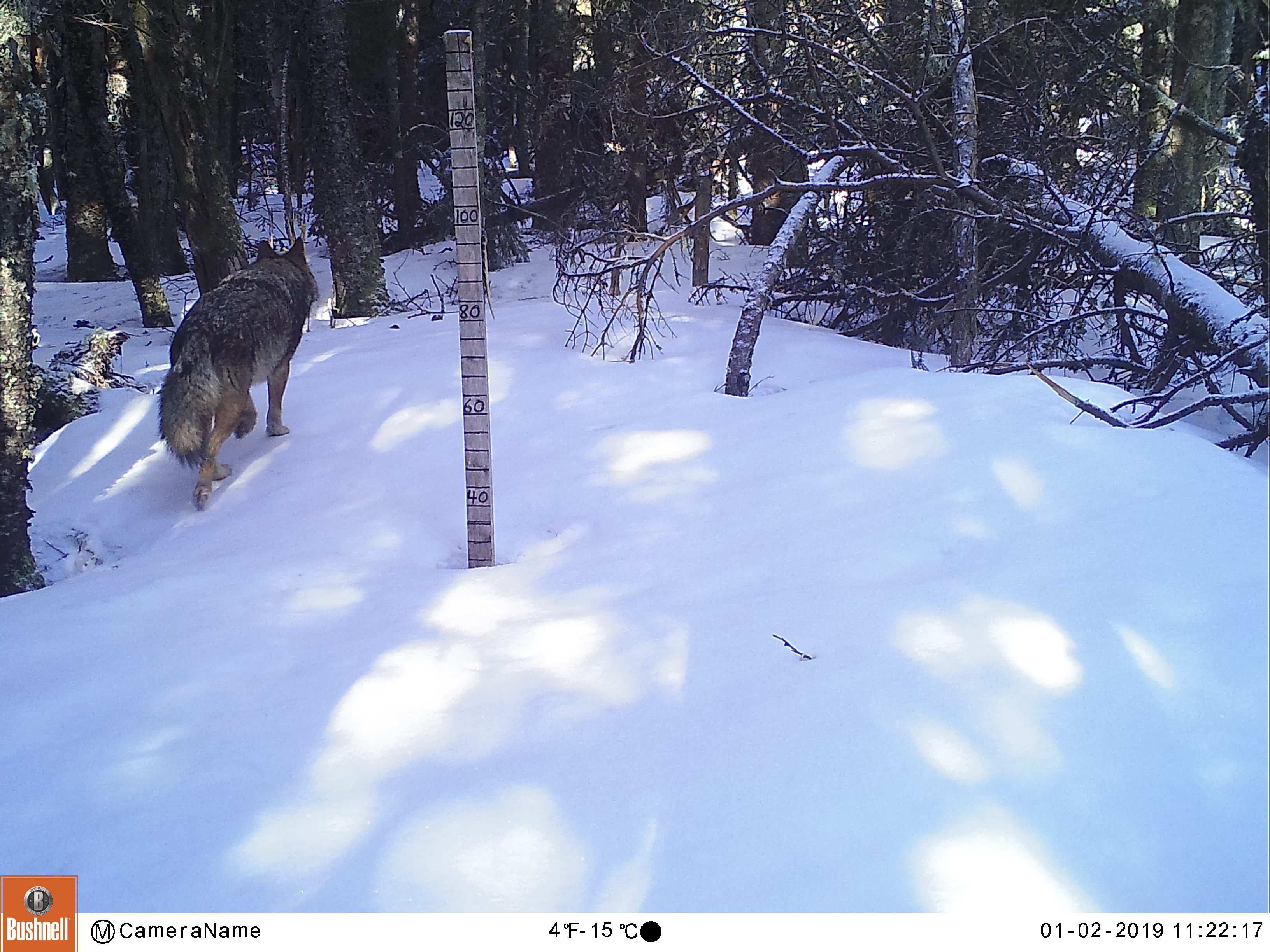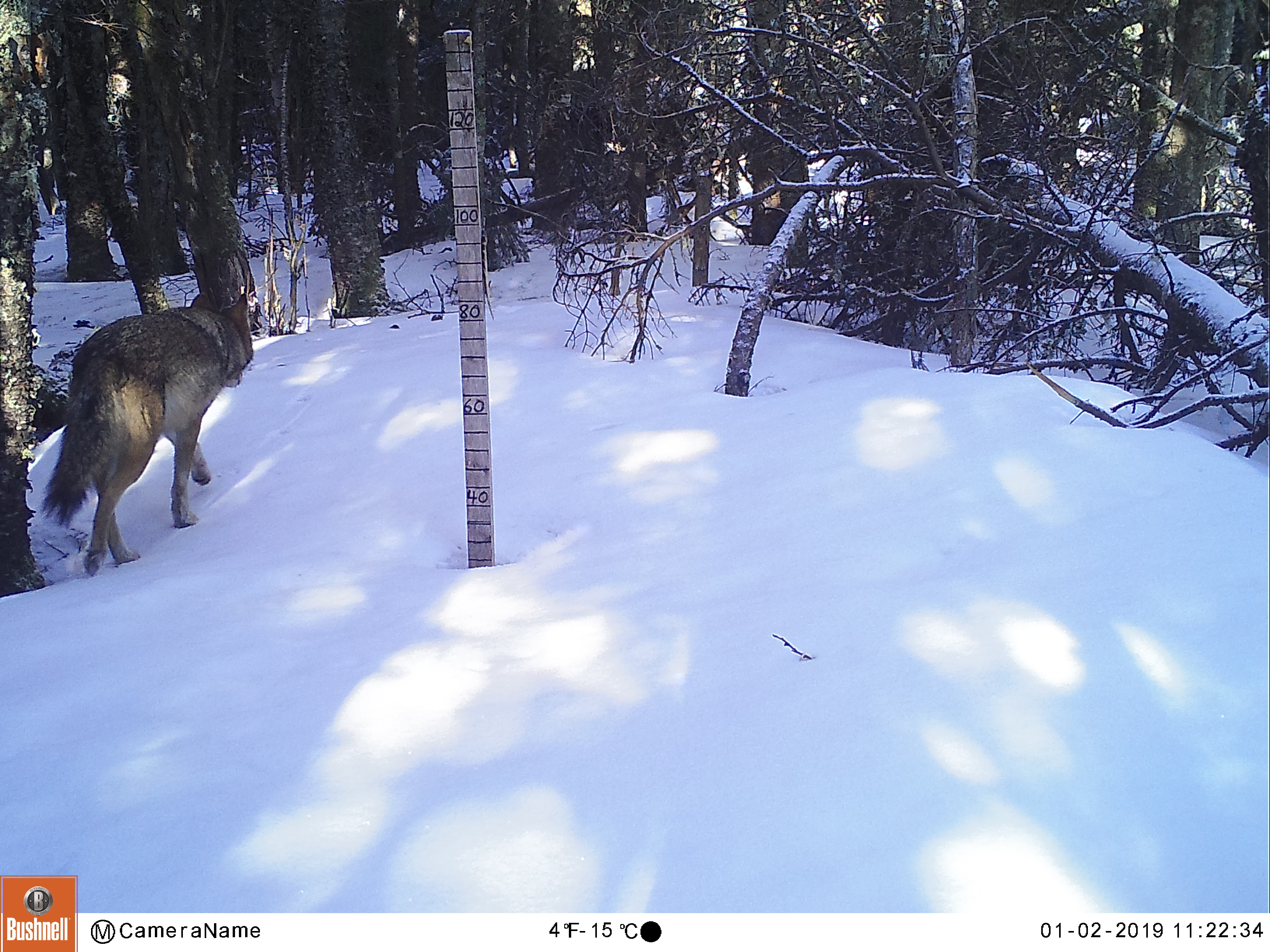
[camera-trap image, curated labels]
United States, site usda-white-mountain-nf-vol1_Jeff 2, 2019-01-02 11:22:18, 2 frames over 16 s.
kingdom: Animalia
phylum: Chordata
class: Mammalia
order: Carnivora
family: Canidae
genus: Canis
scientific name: Canis latrans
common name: coyote